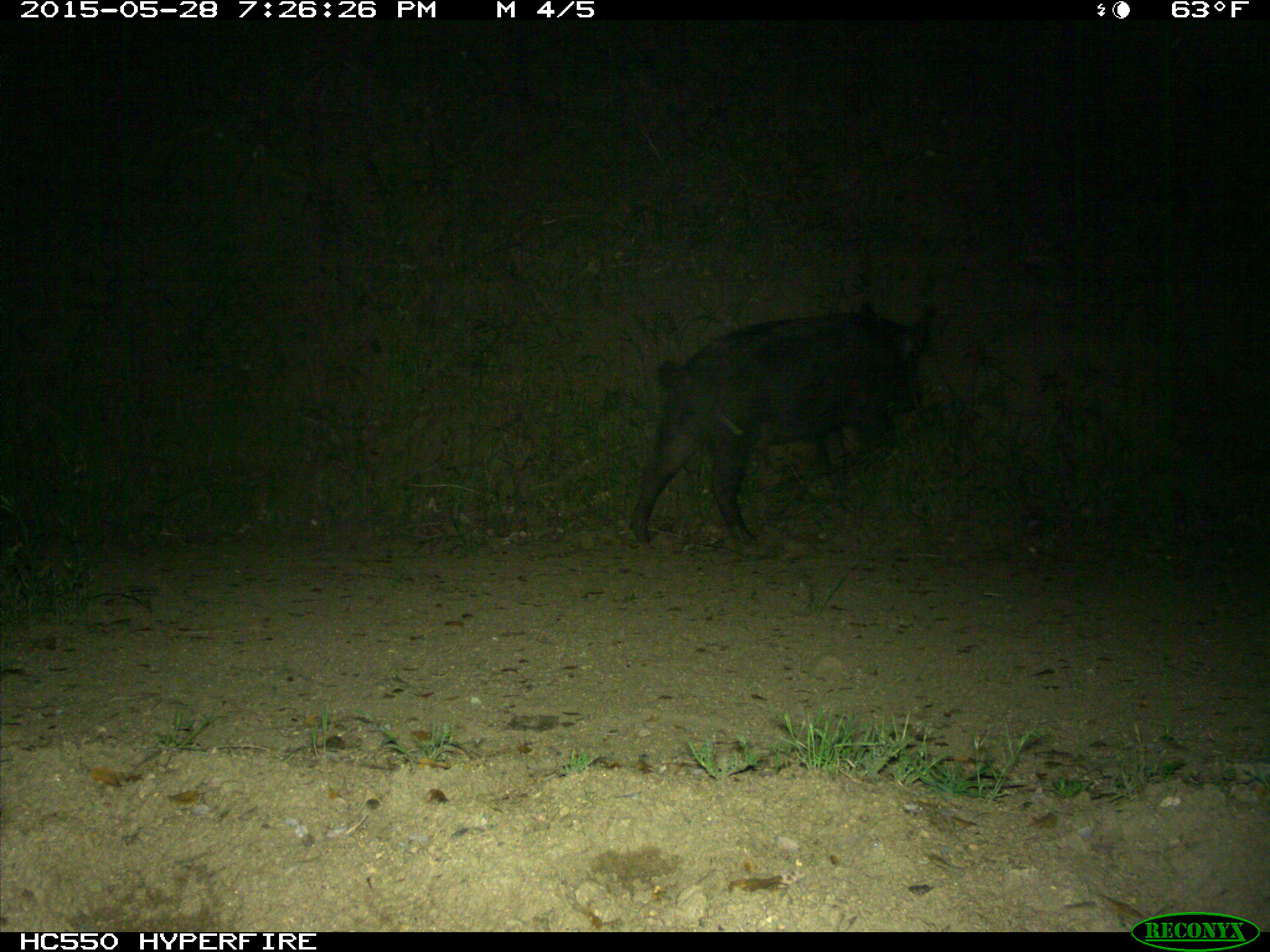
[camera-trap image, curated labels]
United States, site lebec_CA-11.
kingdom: Animalia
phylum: Chordata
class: Mammalia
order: Artiodactyla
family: Suidae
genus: Sus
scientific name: Sus scrofa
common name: wild boar